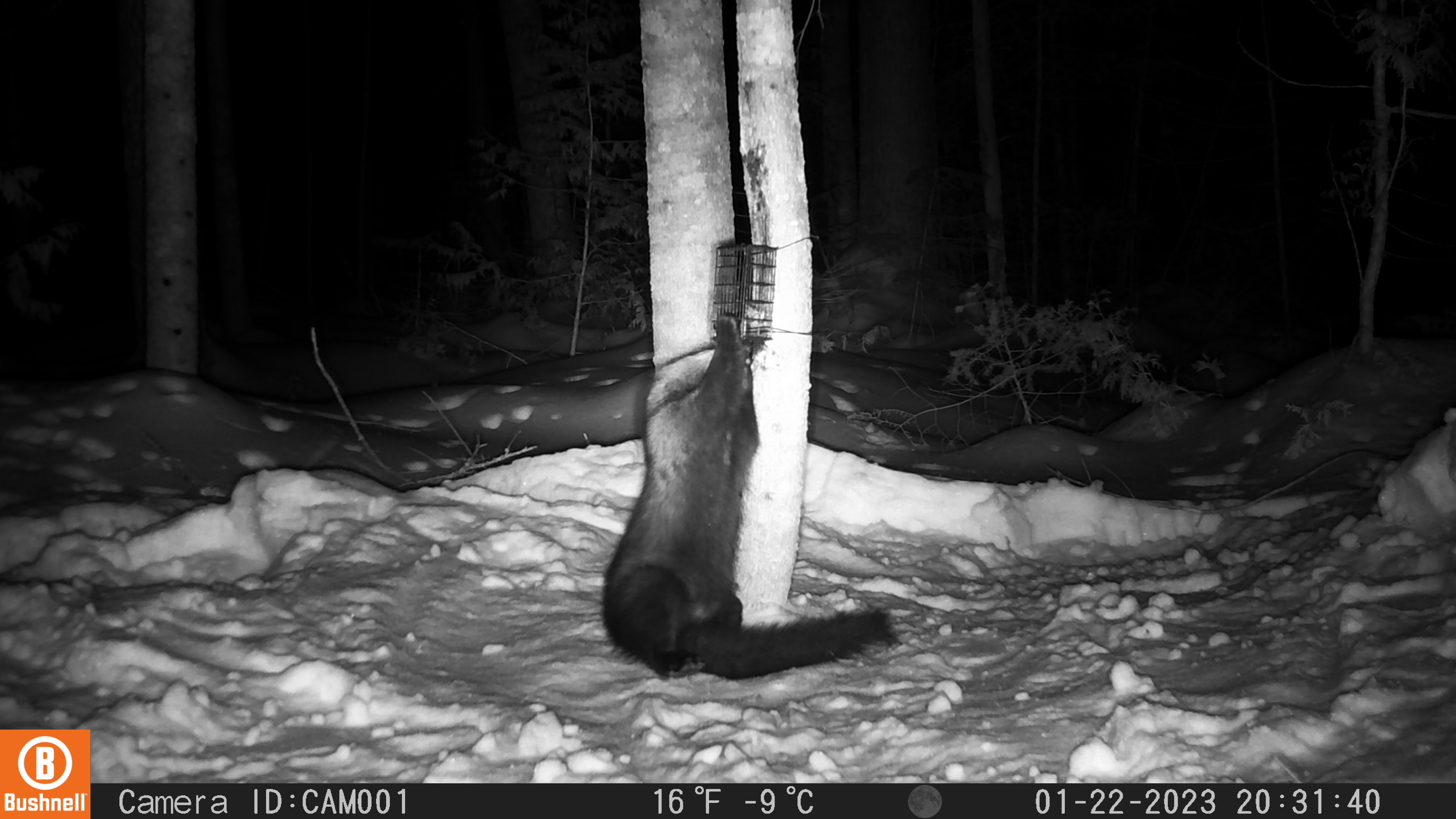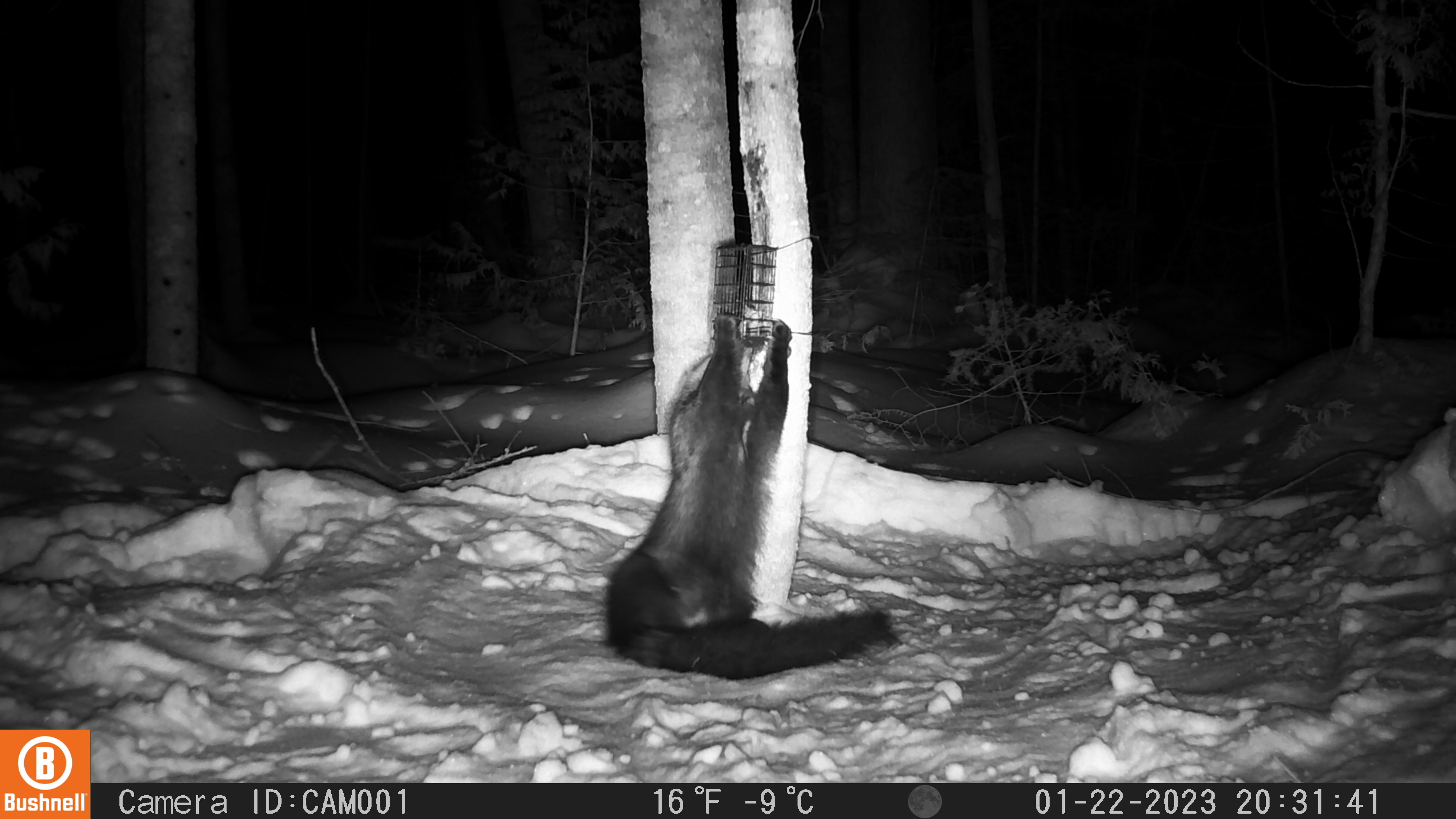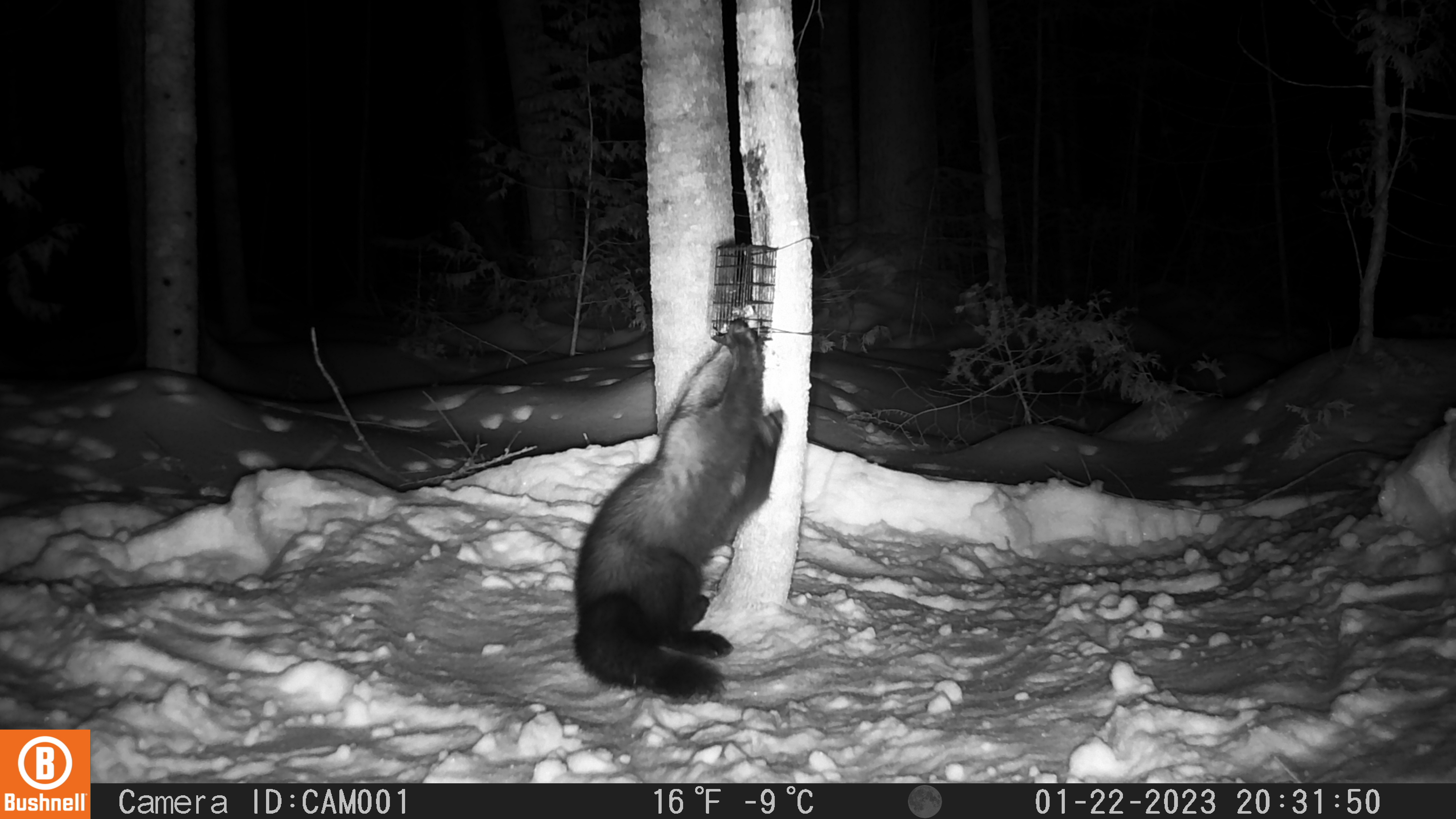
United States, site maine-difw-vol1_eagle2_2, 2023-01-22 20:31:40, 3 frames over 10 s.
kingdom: Animalia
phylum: Chordata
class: Mammalia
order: Carnivora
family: Mustelidae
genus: Pekania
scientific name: Pekania pennanti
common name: fisher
Fisher (Pekania pennanti).